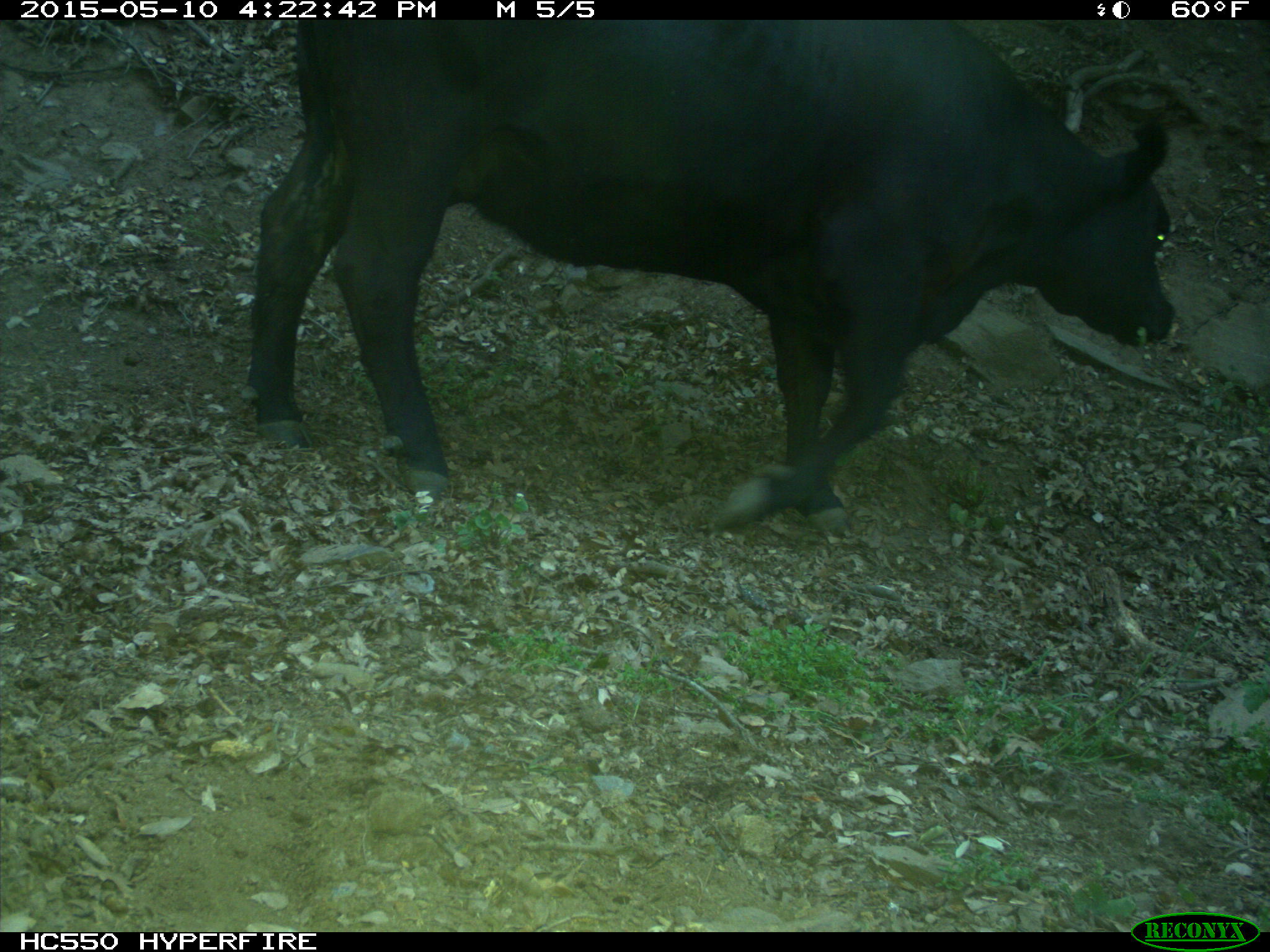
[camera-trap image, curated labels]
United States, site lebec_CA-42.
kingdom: Animalia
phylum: Chordata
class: Mammalia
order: Artiodactyla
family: Bovidae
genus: Bos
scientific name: Bos taurus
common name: domestic cow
Bos taurus (domestic cow).